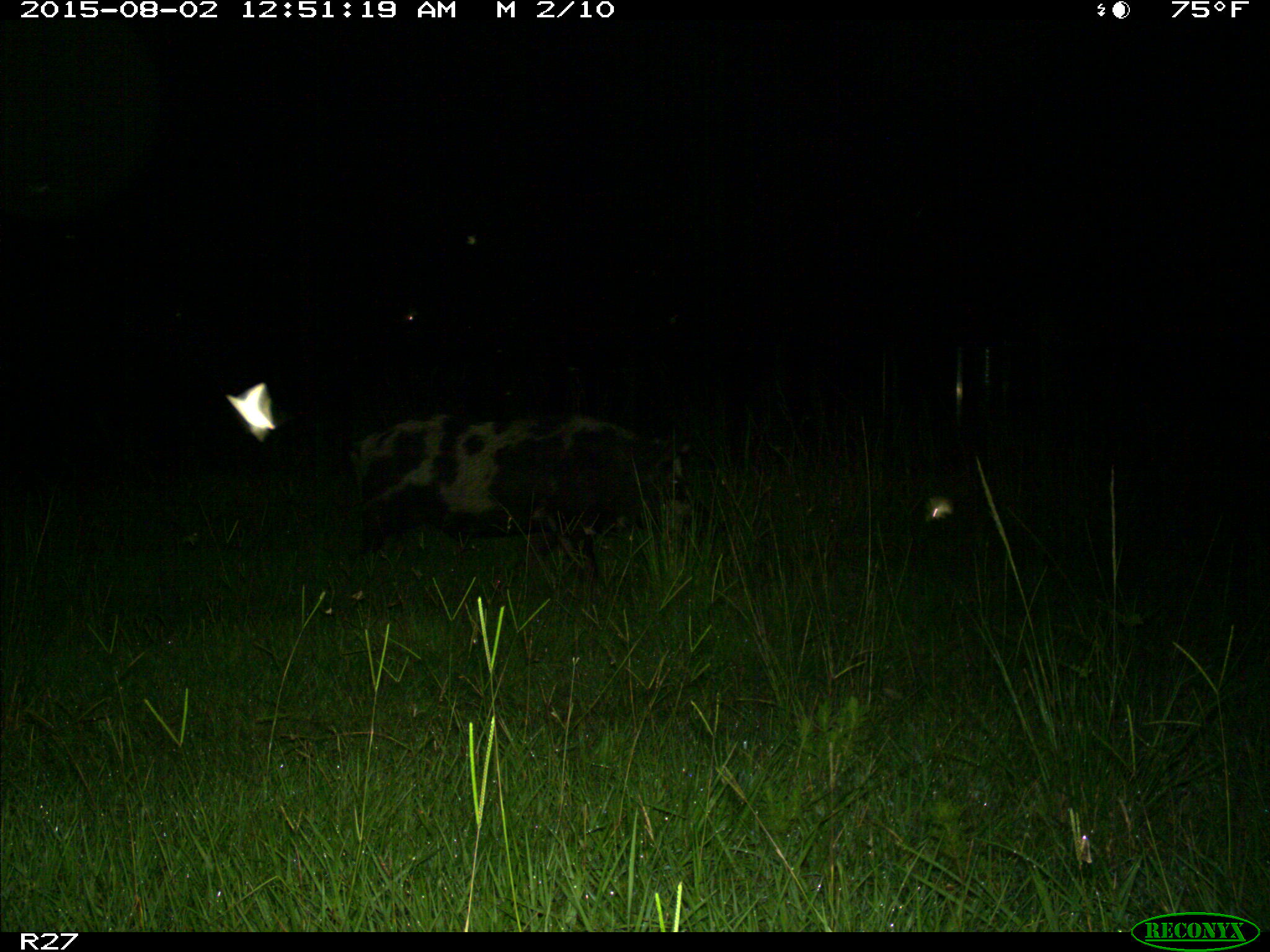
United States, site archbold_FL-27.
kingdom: Animalia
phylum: Chordata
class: Mammalia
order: Artiodactyla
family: Suidae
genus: Sus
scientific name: Sus scrofa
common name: wild boar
Sus scrofa (wild boar).